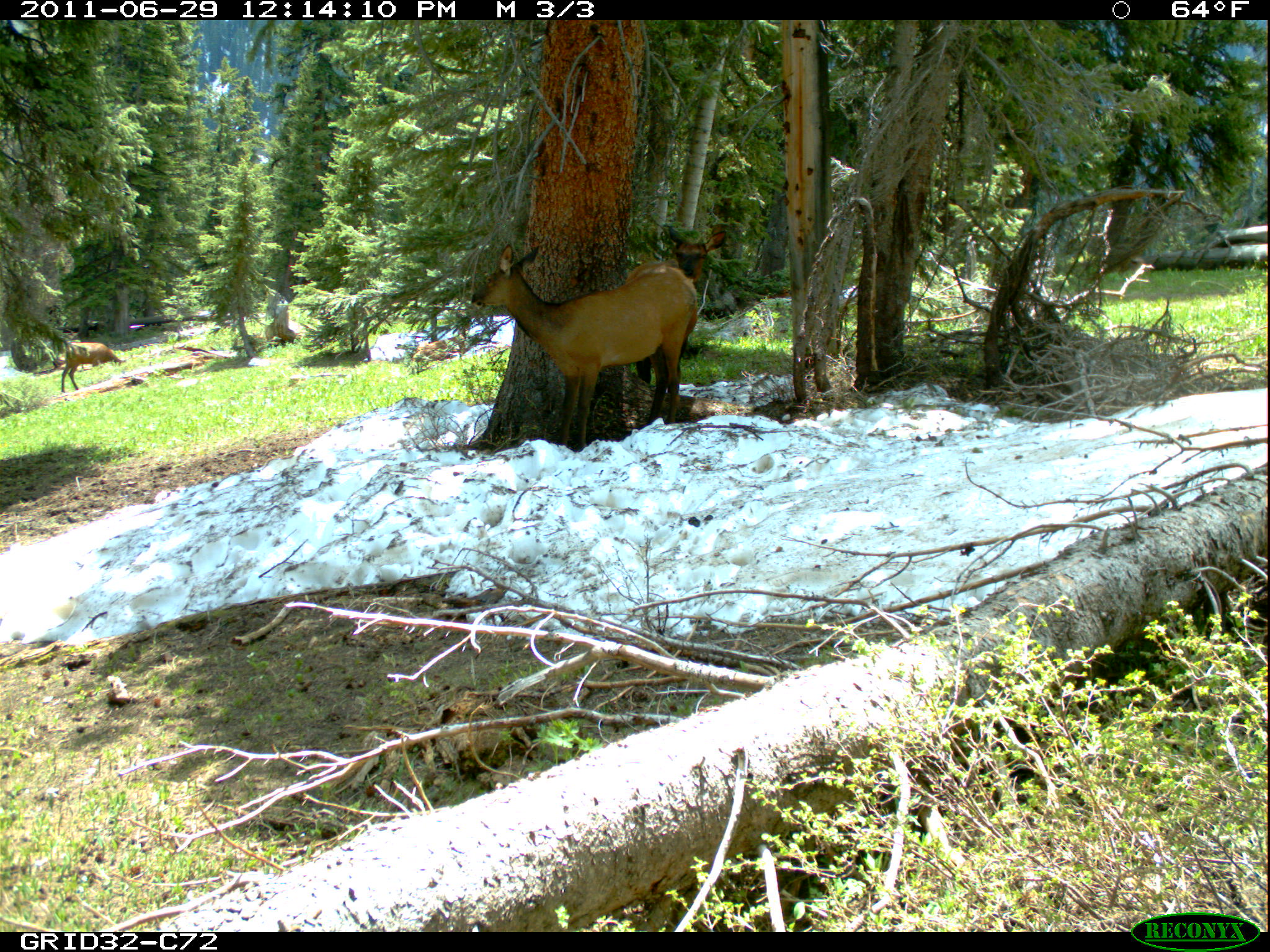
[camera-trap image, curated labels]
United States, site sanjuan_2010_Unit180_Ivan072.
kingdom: Animalia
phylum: Chordata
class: Mammalia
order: Artiodactyla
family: Cervidae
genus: Cervus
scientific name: Cervus elaphus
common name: red deer